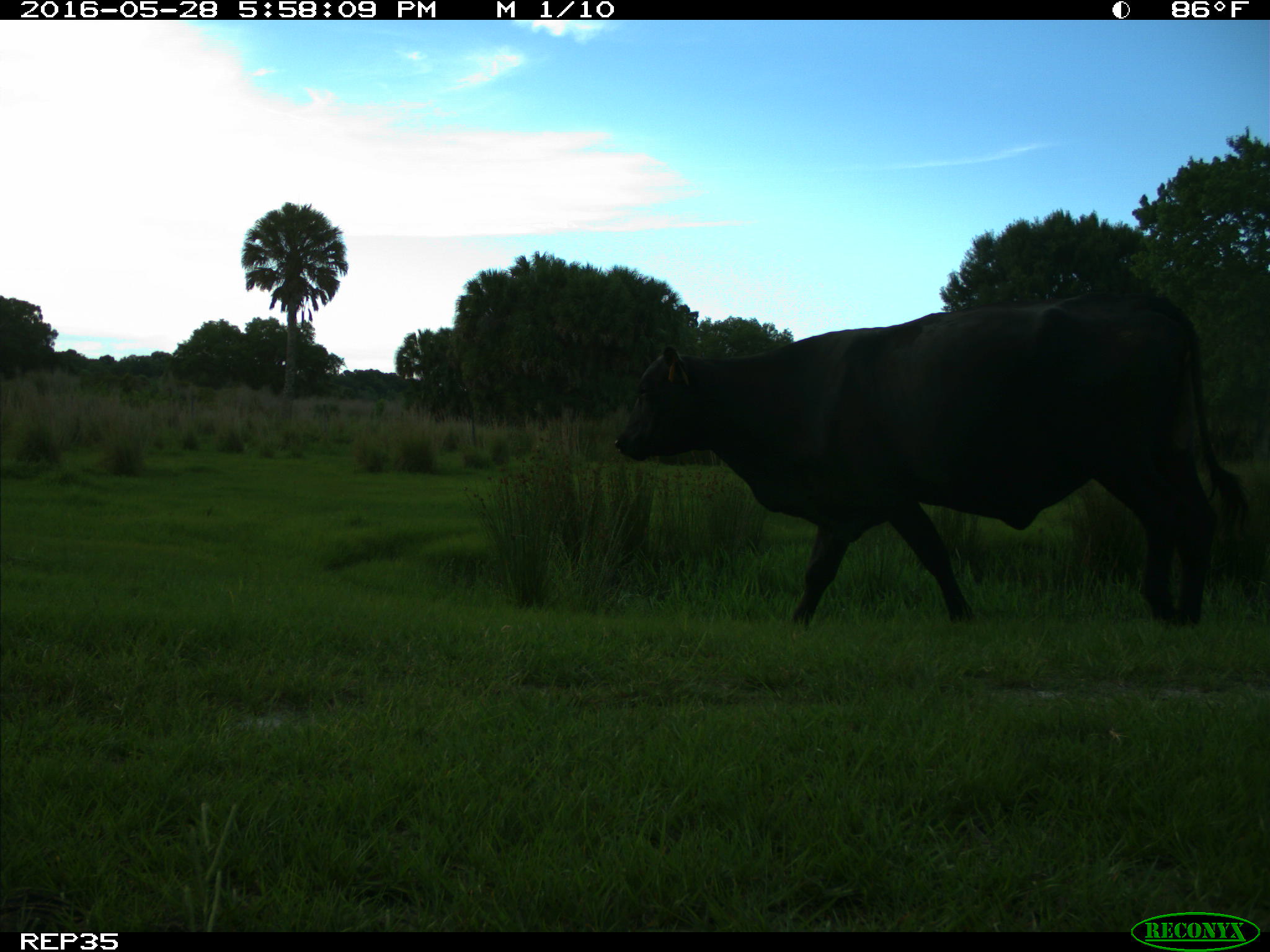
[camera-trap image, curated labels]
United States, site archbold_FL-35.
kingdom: Animalia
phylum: Chordata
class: Mammalia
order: Artiodactyla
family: Bovidae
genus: Bos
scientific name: Bos taurus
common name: domestic cow